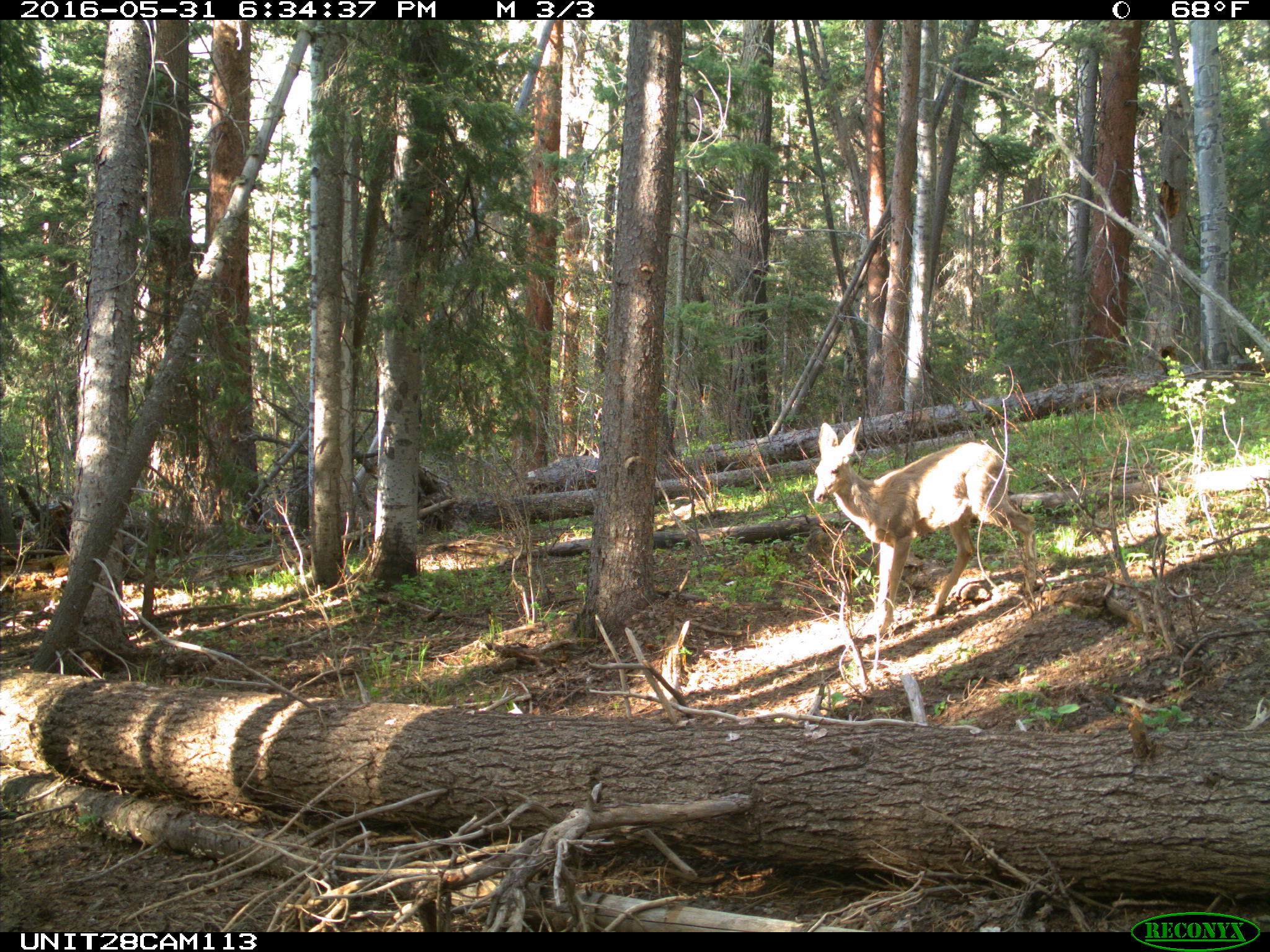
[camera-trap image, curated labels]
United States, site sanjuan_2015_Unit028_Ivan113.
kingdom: Animalia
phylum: Chordata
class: Mammalia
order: Artiodactyla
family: Cervidae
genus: Odocoileus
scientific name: Odocoileus hemionus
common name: mule deer